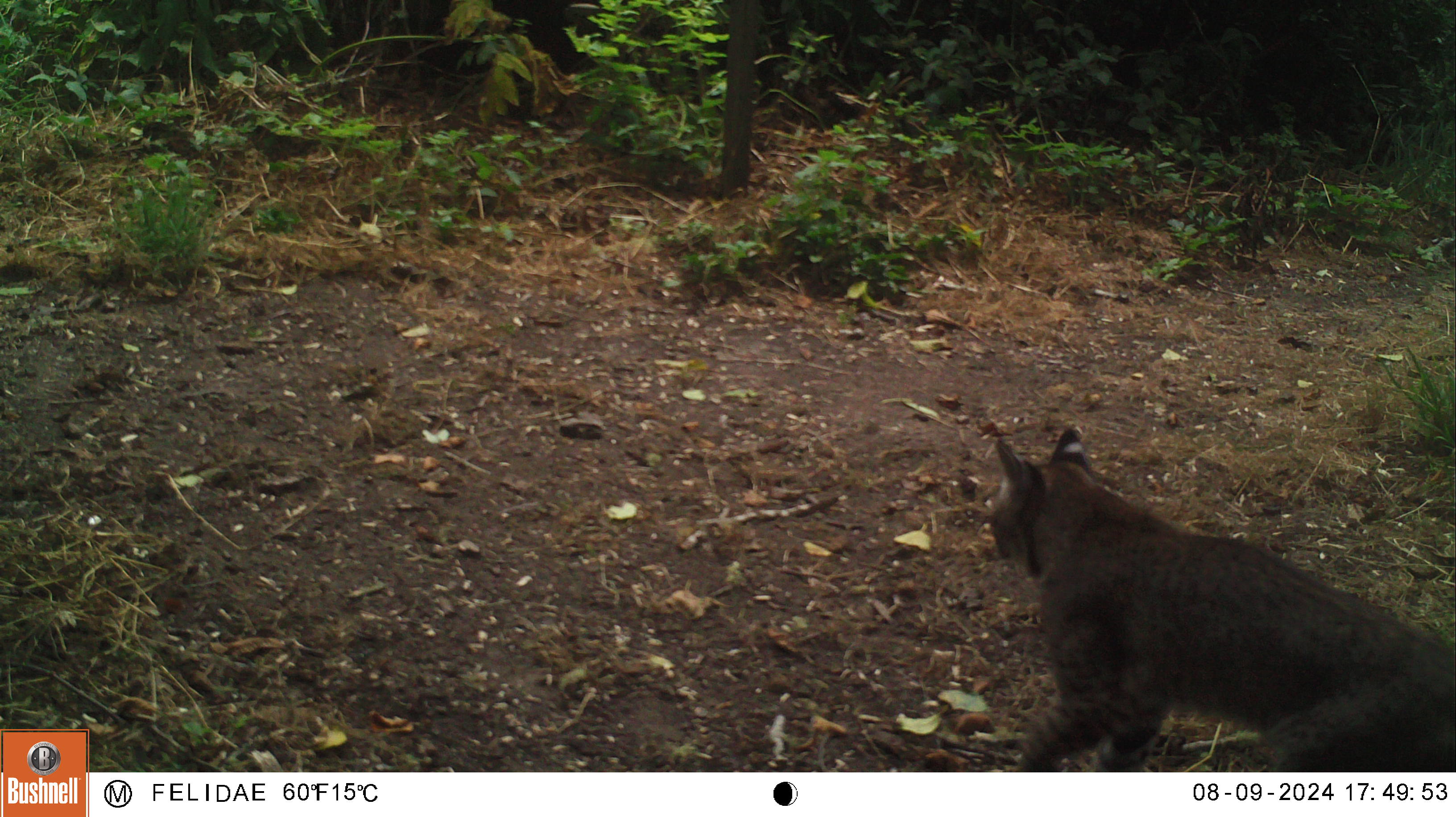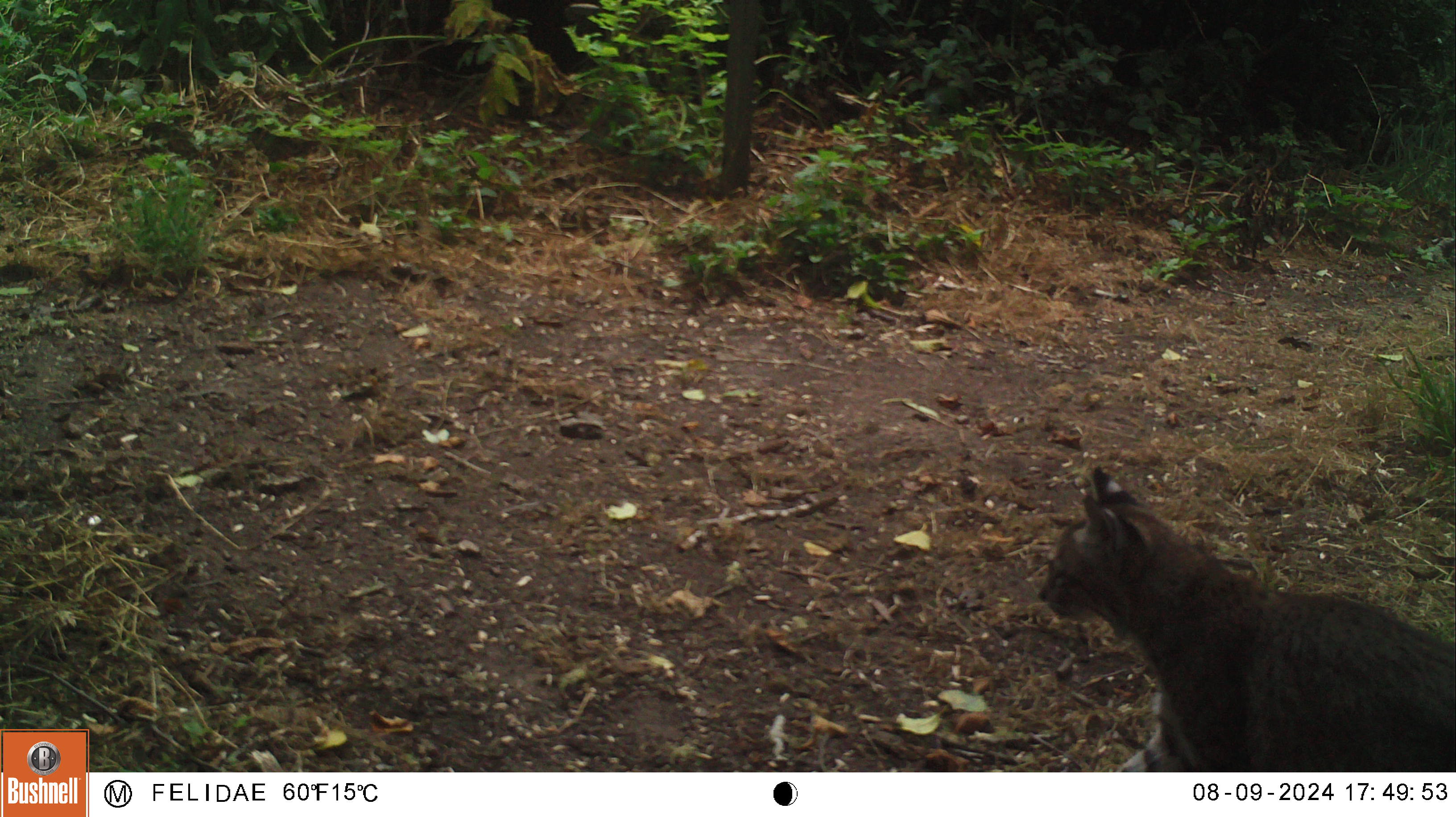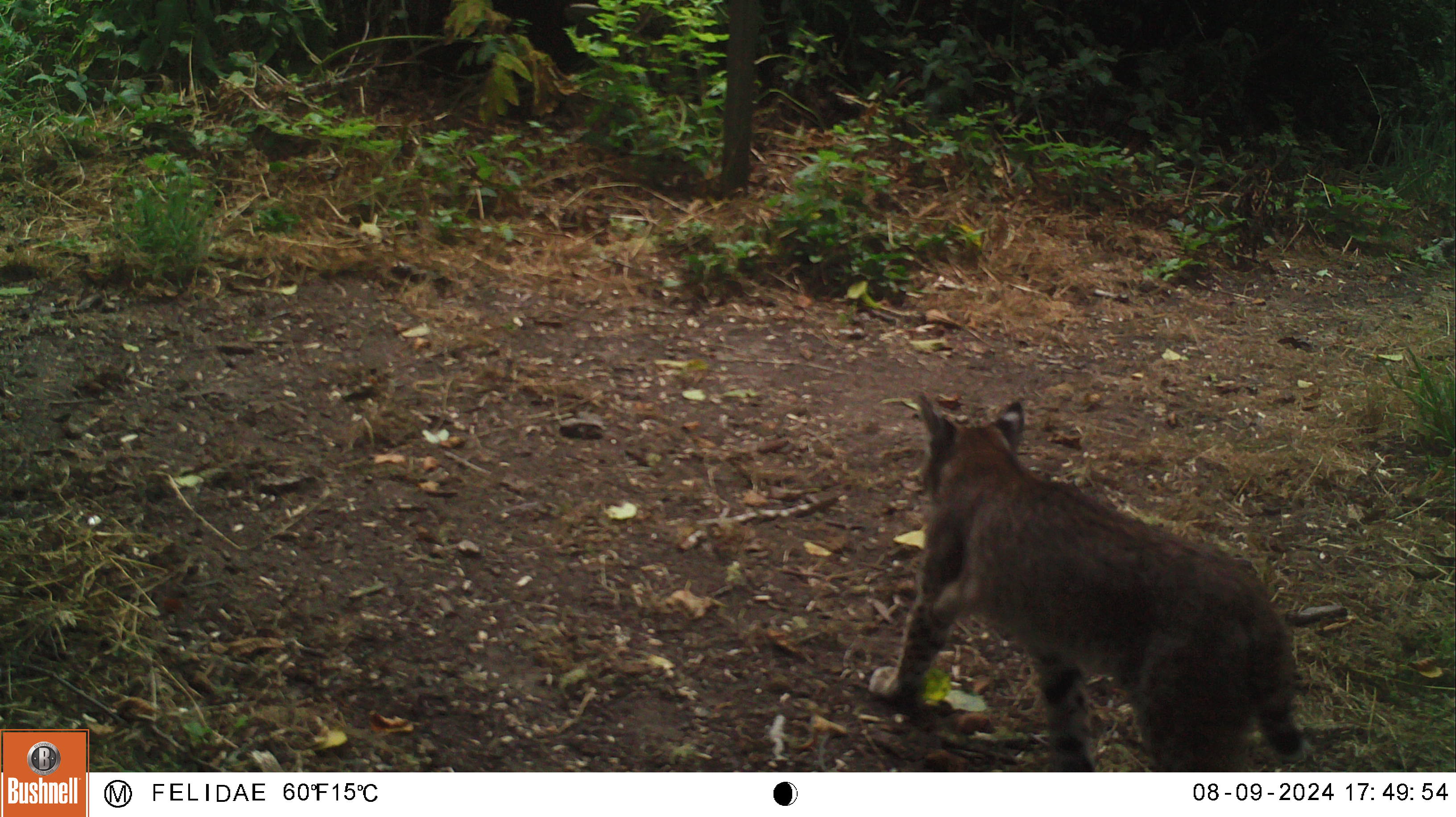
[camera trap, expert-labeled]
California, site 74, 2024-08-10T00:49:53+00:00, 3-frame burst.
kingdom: Animalia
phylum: Chordata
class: Mammalia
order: Carnivora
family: Felidae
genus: Lynx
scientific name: Lynx rufus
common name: bobcat